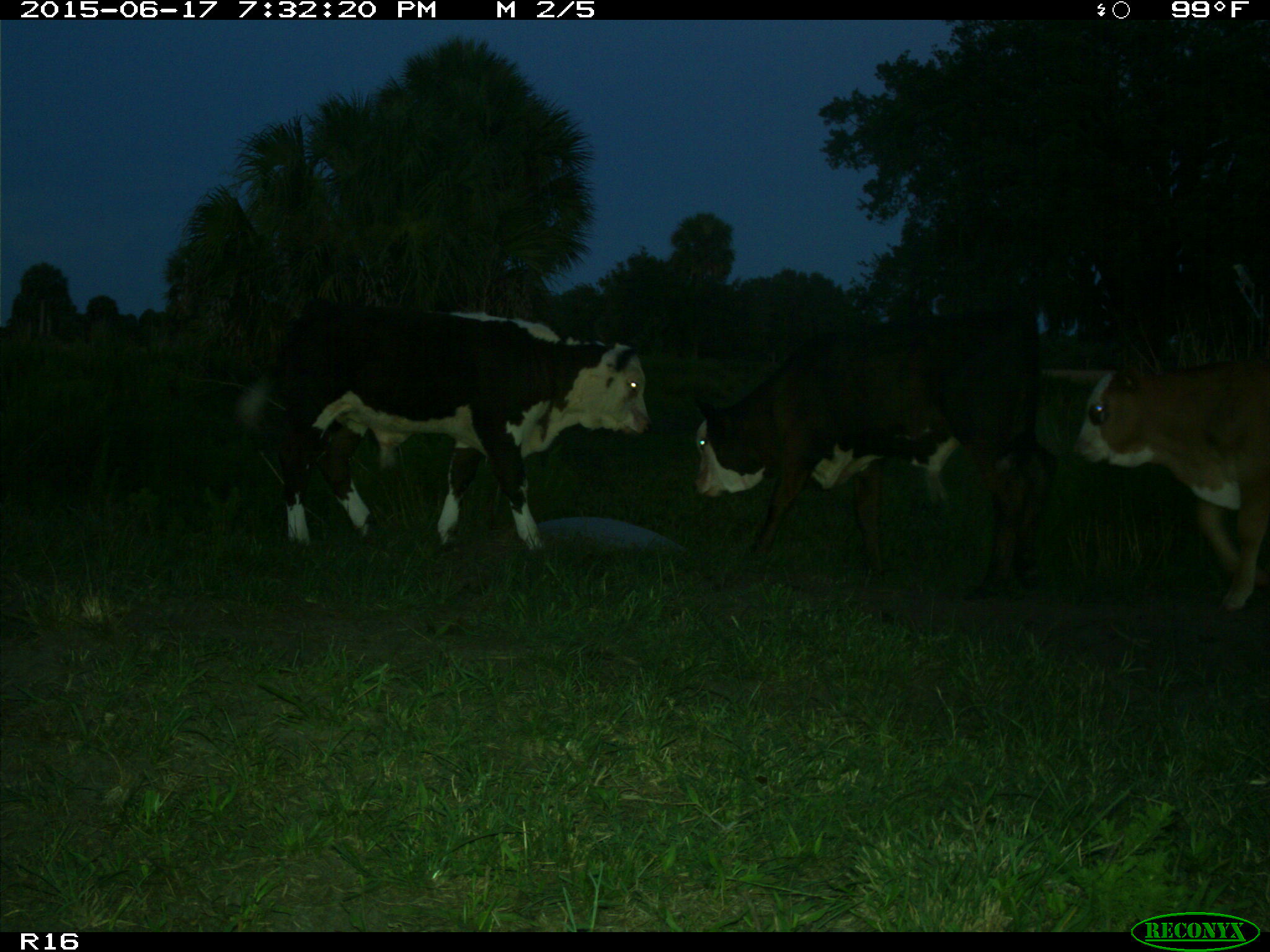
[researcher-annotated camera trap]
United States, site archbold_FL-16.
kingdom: Animalia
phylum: Chordata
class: Mammalia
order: Artiodactyla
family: Bovidae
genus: Bos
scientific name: Bos taurus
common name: domestic cow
Bos taurus (domestic cow).